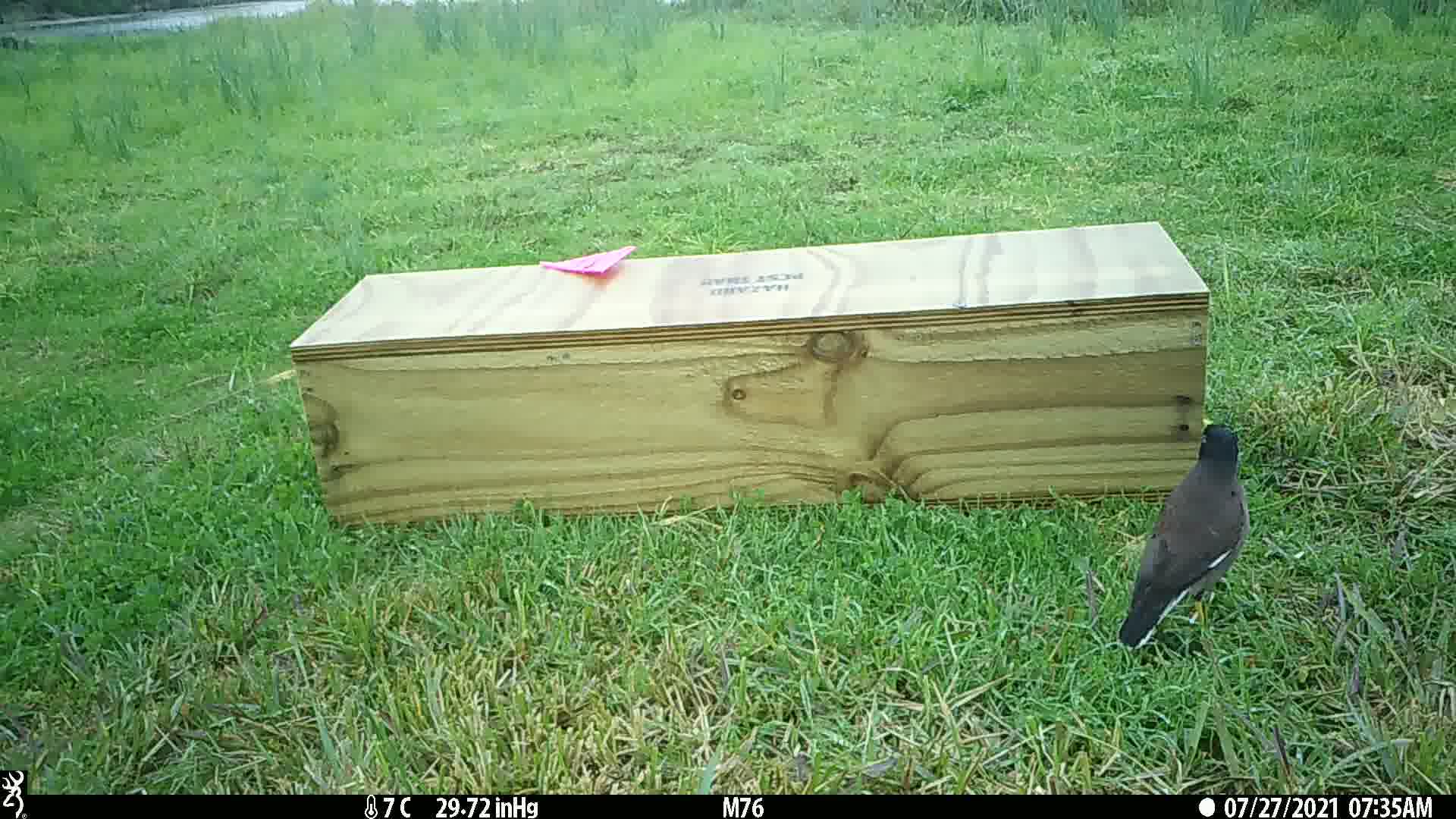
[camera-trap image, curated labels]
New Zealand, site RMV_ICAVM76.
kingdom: Animalia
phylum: Chordata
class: Aves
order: Passeriformes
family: Sturnidae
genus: Acridotheres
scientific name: Acridotheres tristis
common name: common myna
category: myna